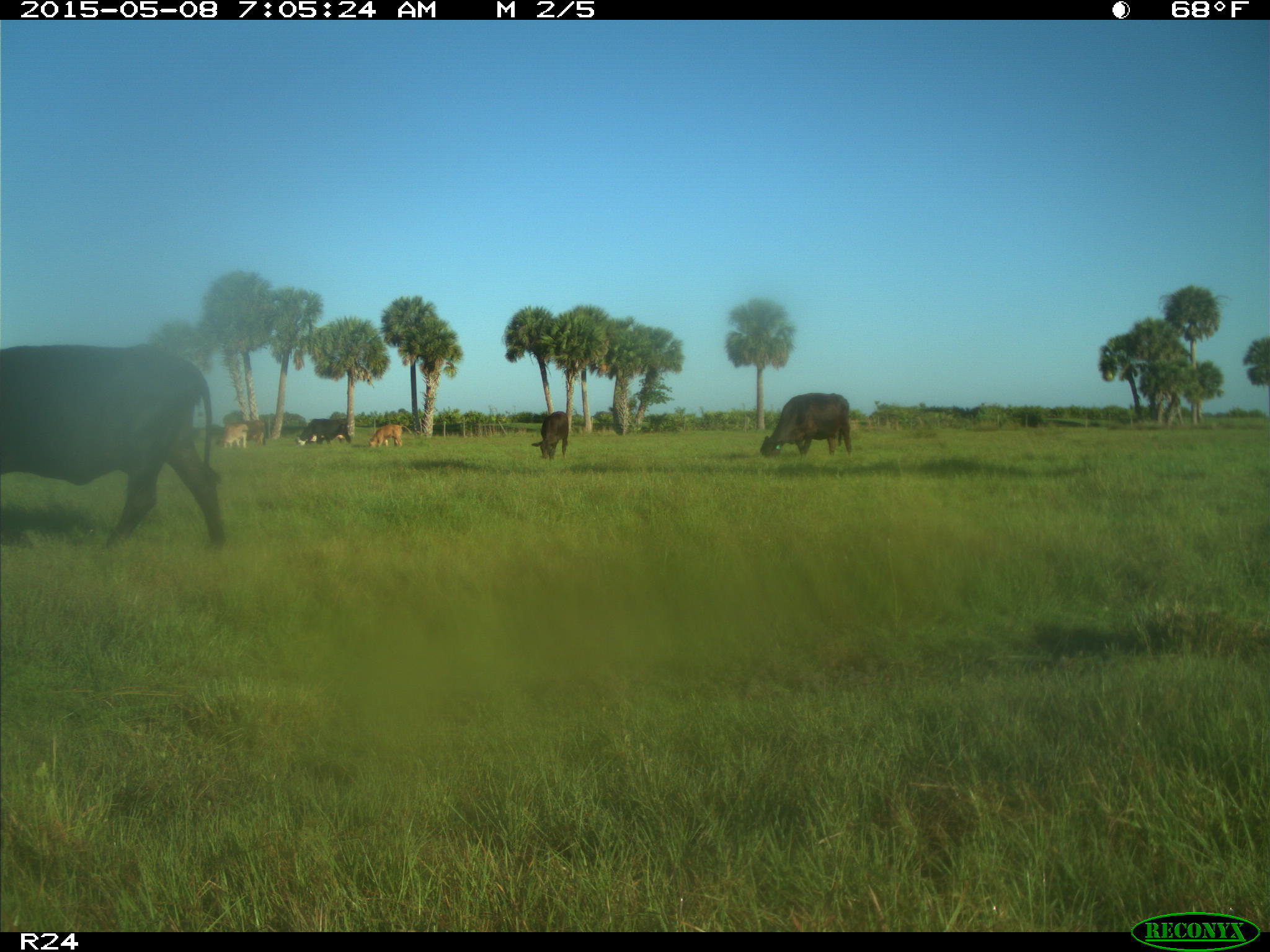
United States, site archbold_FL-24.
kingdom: Animalia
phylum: Chordata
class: Mammalia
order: Artiodactyla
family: Bovidae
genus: Bos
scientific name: Bos taurus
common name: domestic cow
Bos taurus (domestic cow).